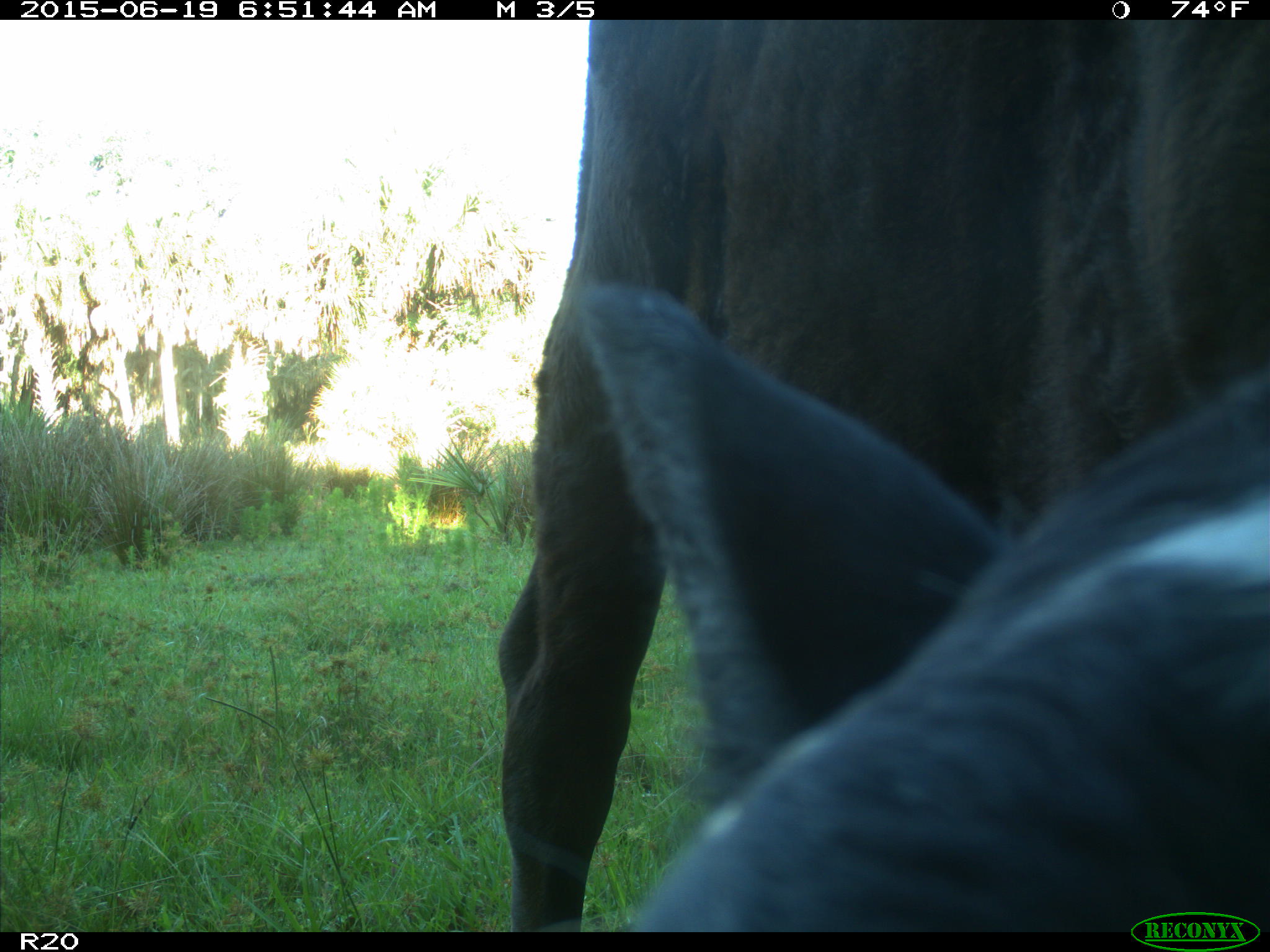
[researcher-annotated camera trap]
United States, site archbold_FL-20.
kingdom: Animalia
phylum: Chordata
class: Mammalia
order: Artiodactyla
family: Bovidae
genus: Bos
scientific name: Bos taurus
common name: domestic cow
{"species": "Bos taurus (domestic cow)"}